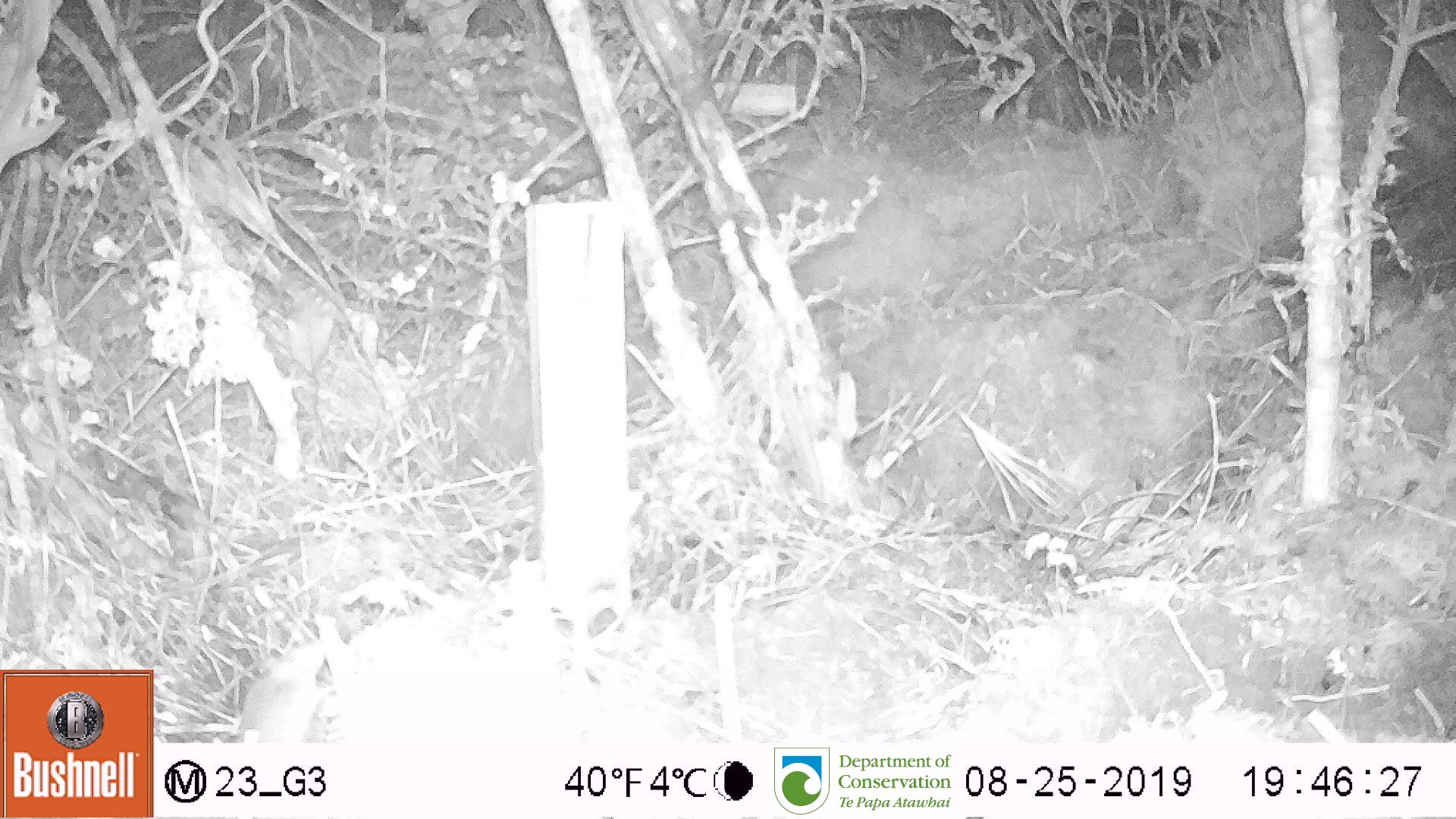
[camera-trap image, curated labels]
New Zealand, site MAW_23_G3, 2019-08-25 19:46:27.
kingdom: Animalia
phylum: Chordata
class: Mammalia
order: Rodentia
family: Muridae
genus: Mus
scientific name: Mus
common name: mouse